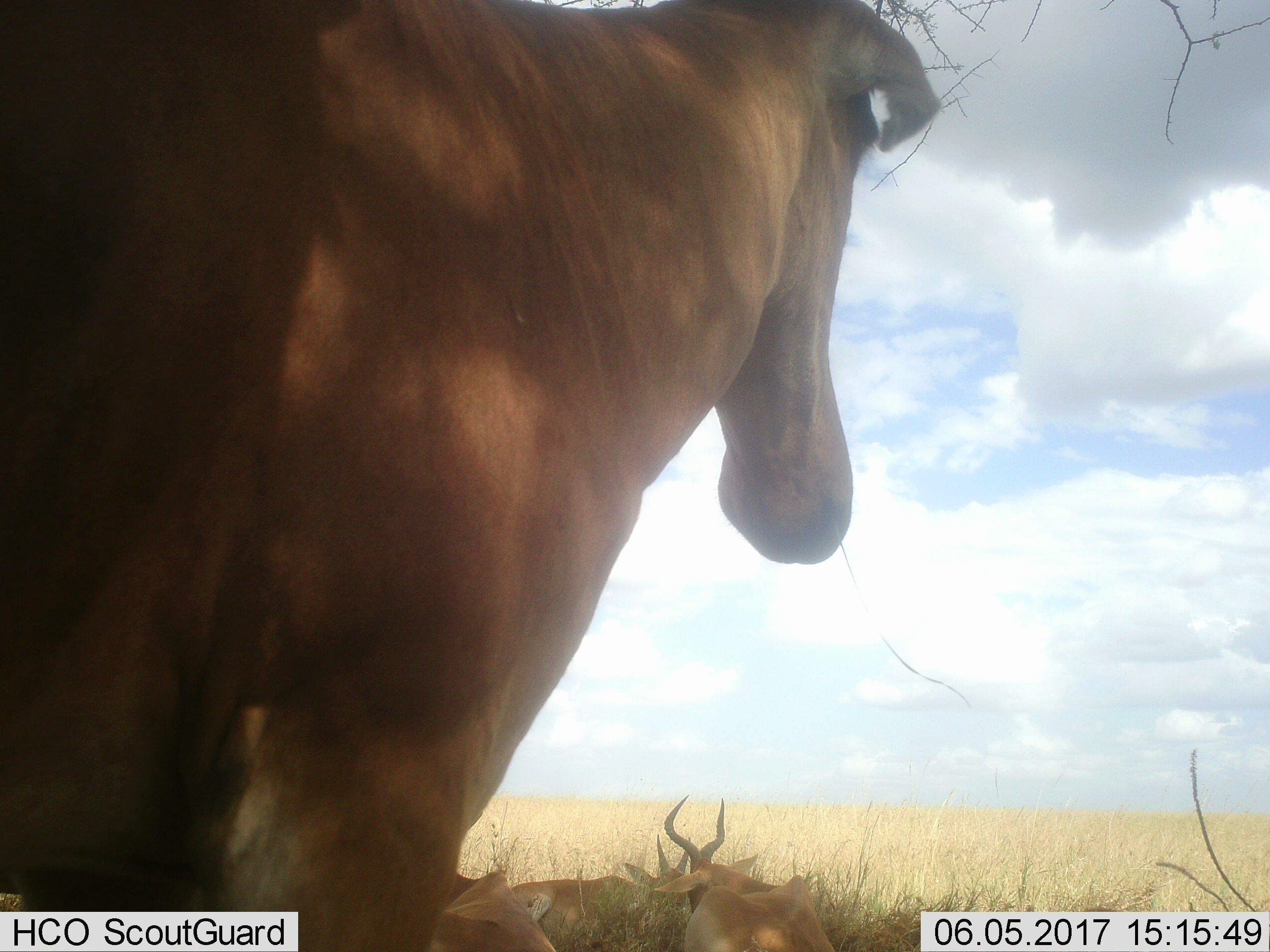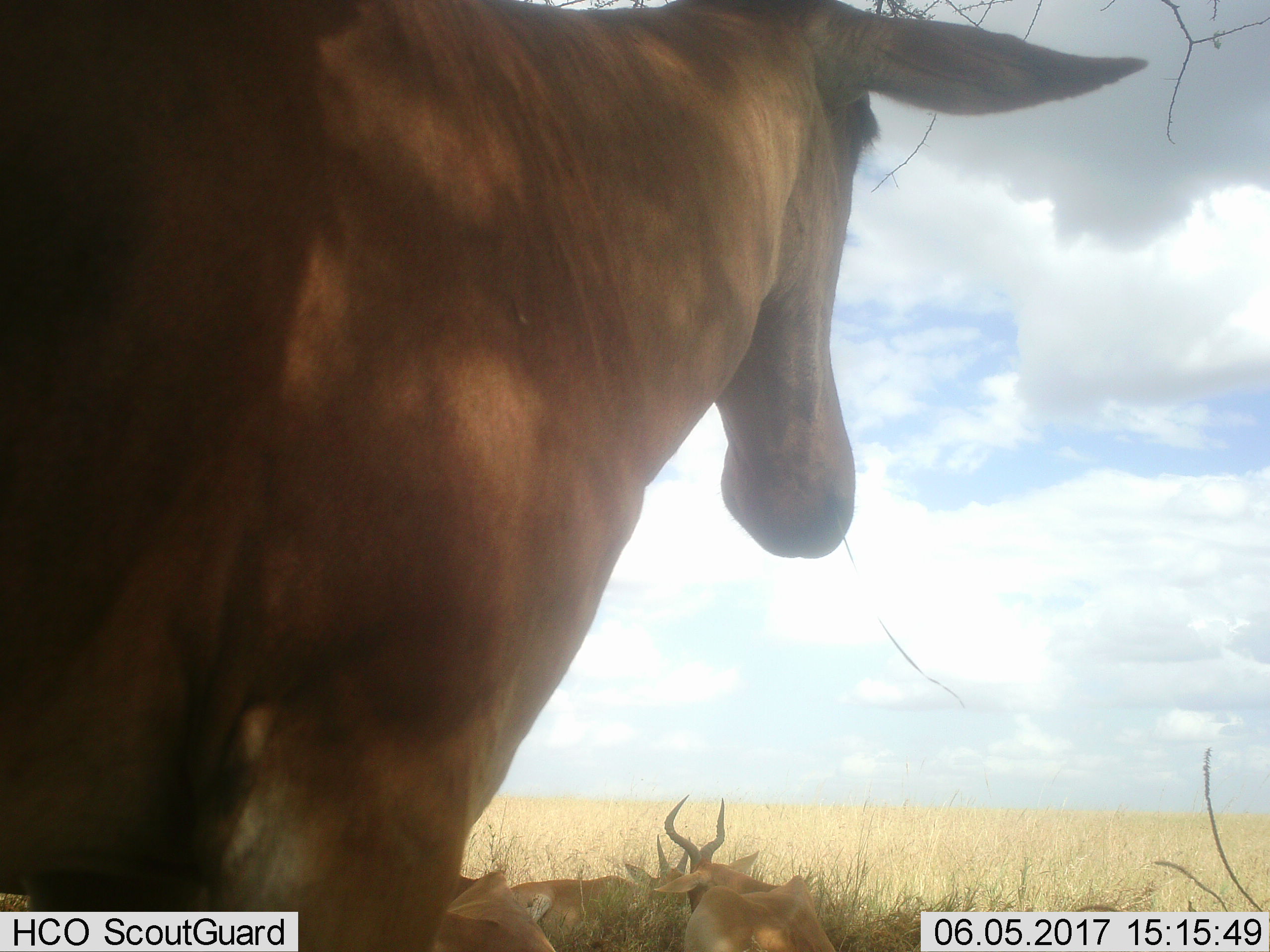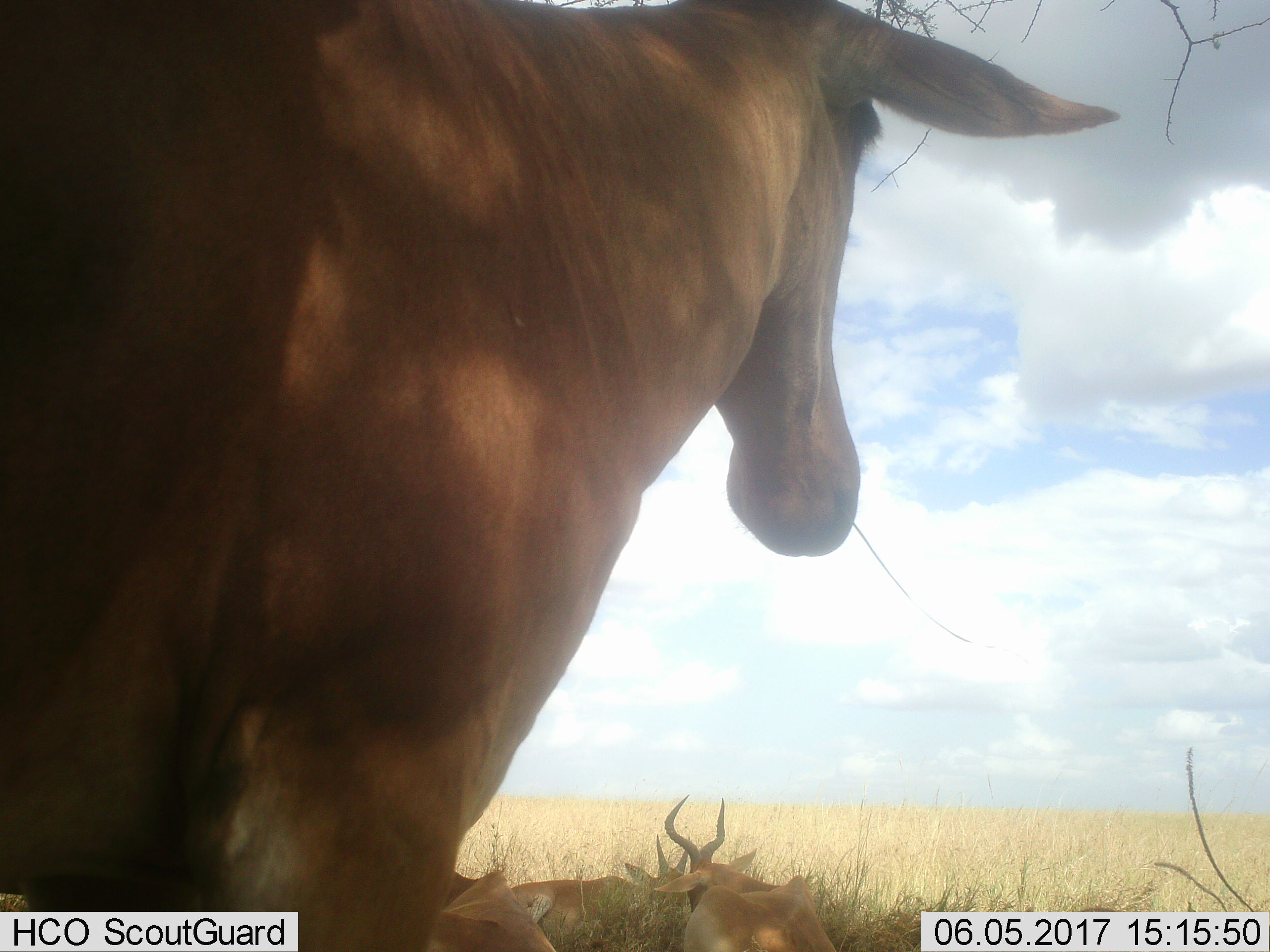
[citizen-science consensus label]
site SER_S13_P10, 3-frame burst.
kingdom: Animalia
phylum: Chordata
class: Mammalia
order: Artiodactyla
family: Bovidae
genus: Alcelaphus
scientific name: Alcelaphus buselaphus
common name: hartebeest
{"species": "hartebeest (Alcelaphus buselaphus)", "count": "4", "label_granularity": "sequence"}